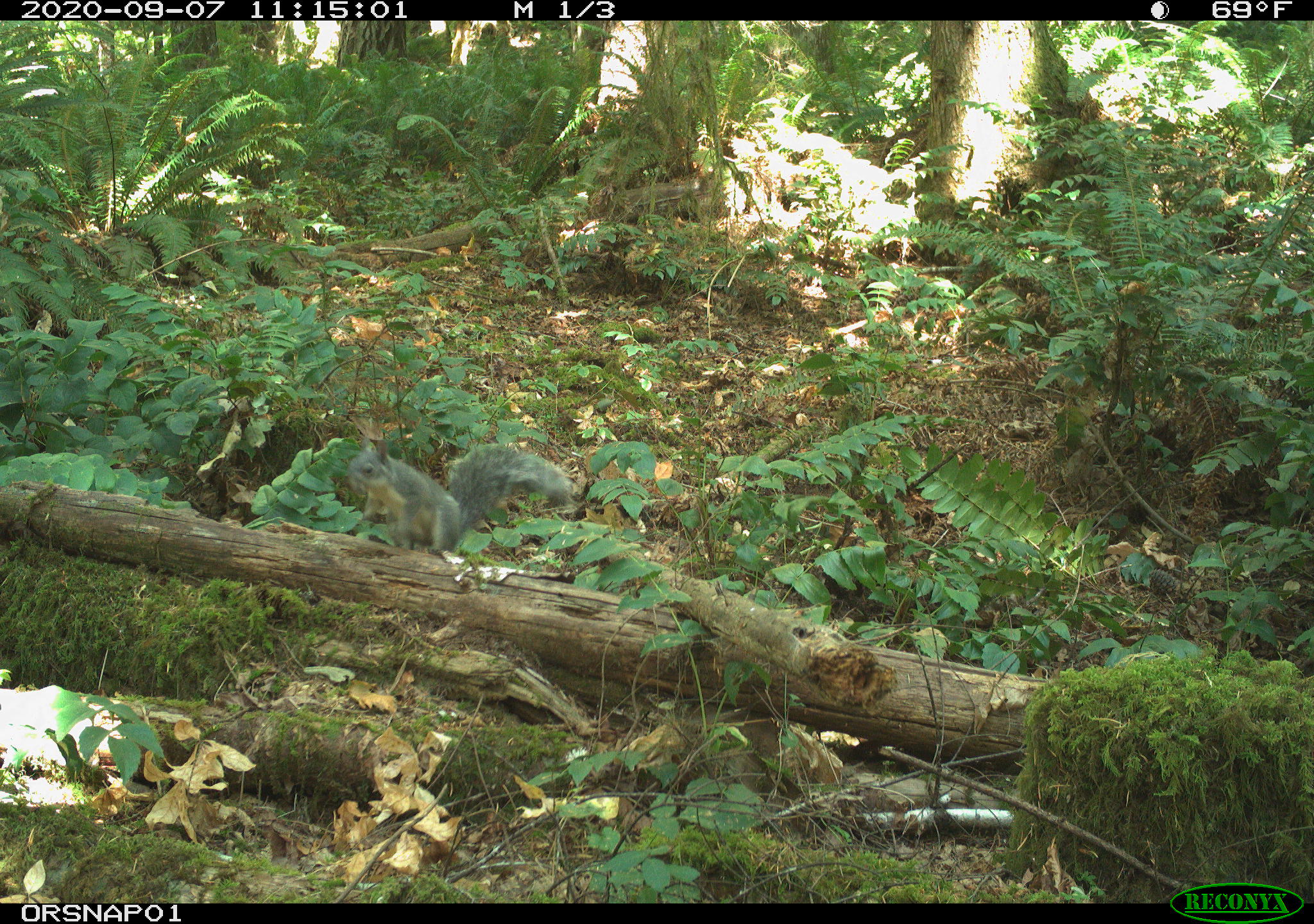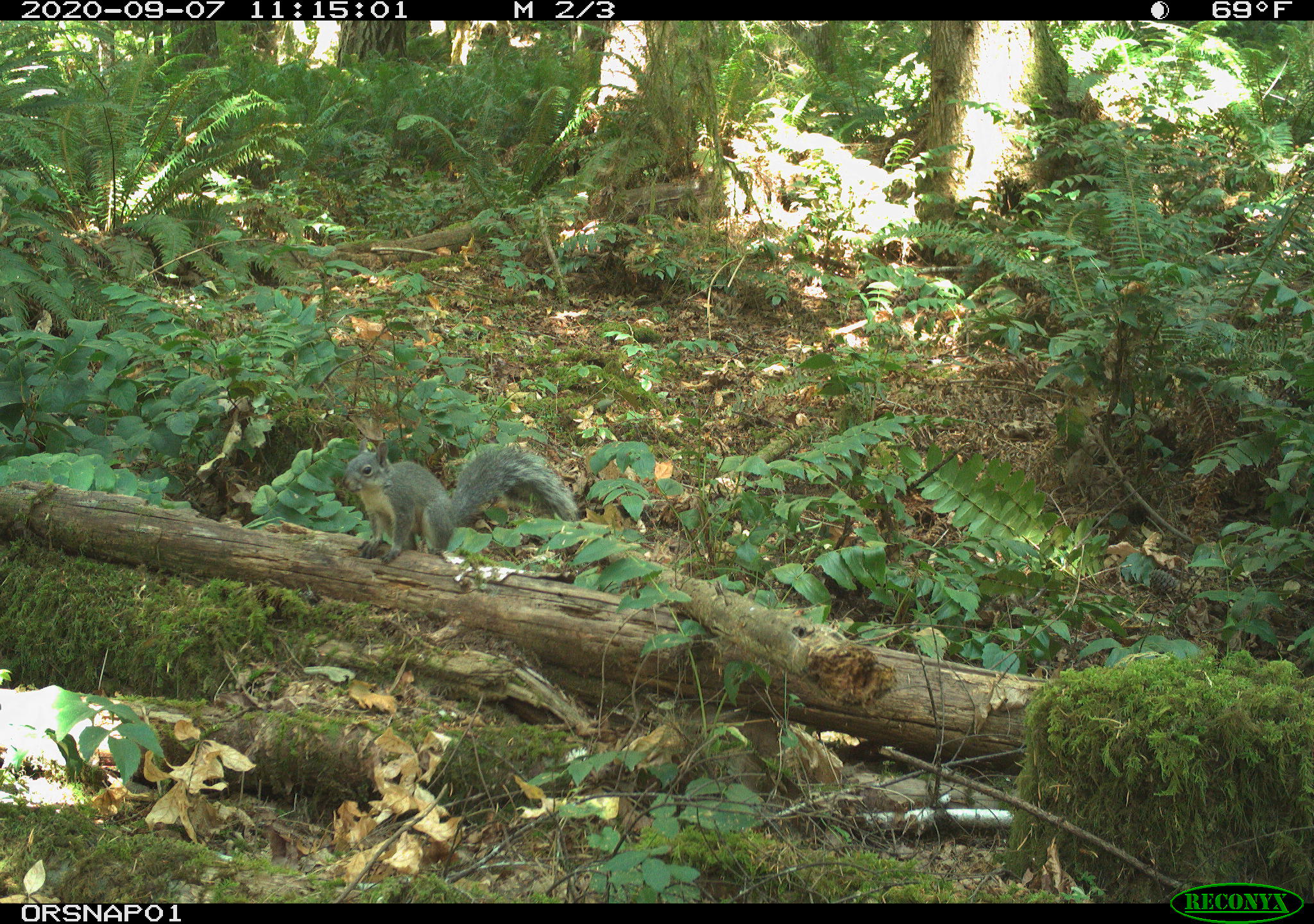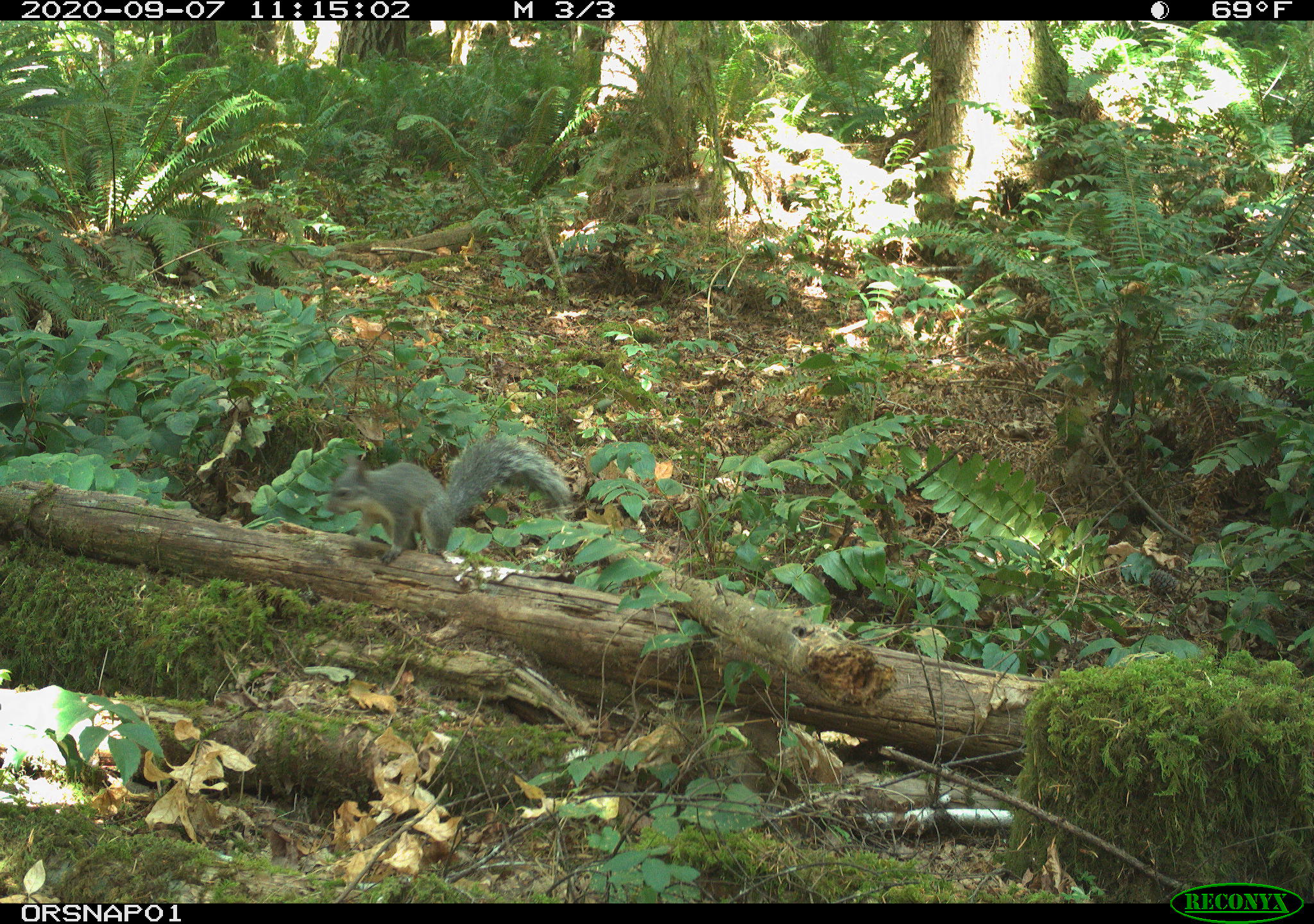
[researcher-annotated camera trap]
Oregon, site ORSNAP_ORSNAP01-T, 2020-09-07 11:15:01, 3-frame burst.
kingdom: Animalia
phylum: Chordata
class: Mammalia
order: Rodentia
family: Sciuridae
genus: Sciurus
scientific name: Sciurus griseus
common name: western gray squirrel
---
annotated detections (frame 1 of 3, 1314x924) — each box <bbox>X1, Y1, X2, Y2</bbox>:
western gray squirrel: <bbox>341, 438, 572, 561</bbox>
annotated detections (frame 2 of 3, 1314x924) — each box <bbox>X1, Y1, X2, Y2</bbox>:
western gray squirrel: <bbox>340, 433, 581, 573</bbox>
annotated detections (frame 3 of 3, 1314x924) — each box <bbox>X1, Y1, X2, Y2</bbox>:
western gray squirrel: <bbox>325, 435, 570, 566</bbox>